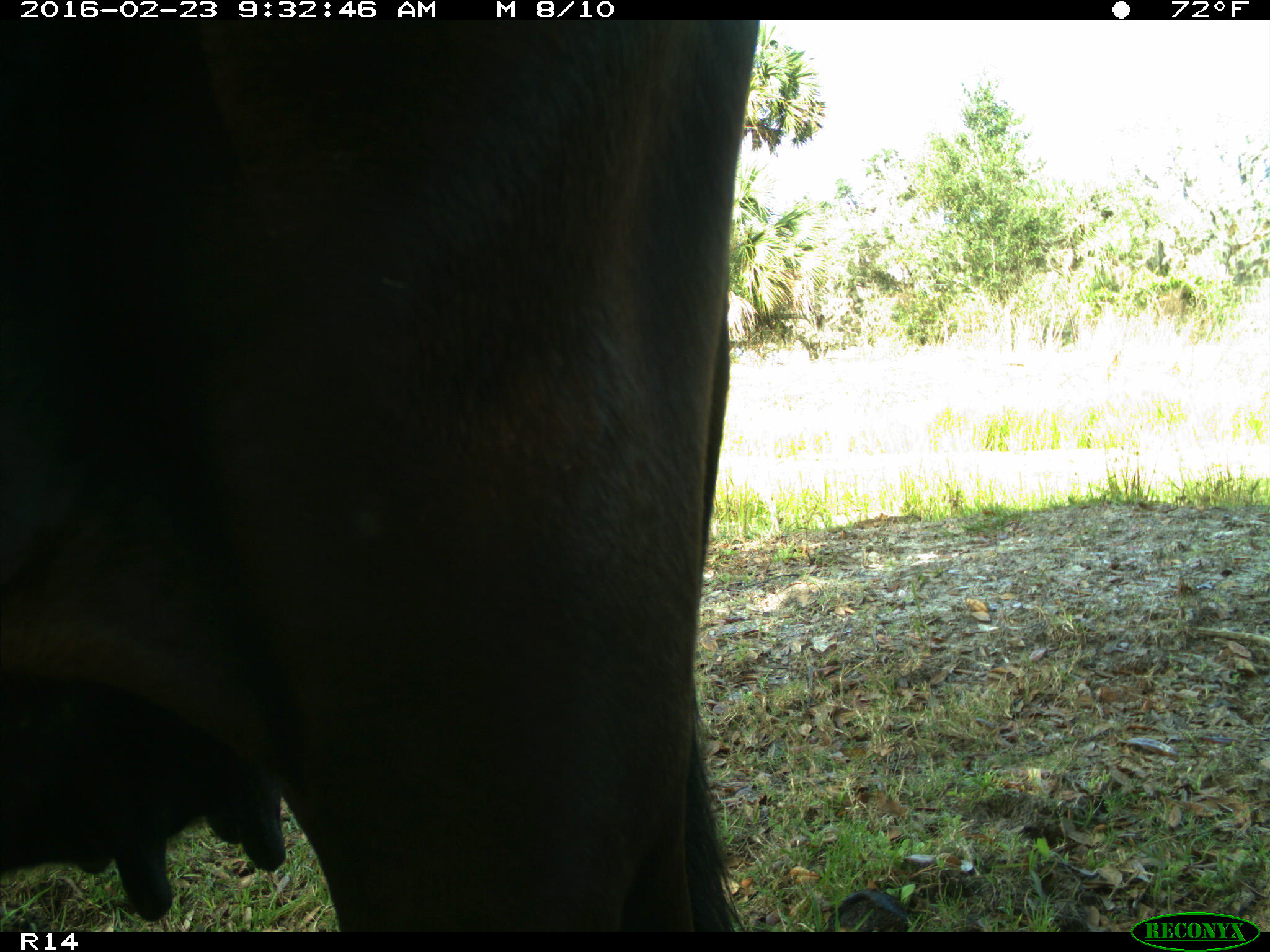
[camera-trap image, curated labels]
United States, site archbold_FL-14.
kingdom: Animalia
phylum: Chordata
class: Mammalia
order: Artiodactyla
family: Bovidae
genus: Bos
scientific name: Bos taurus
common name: domestic cow